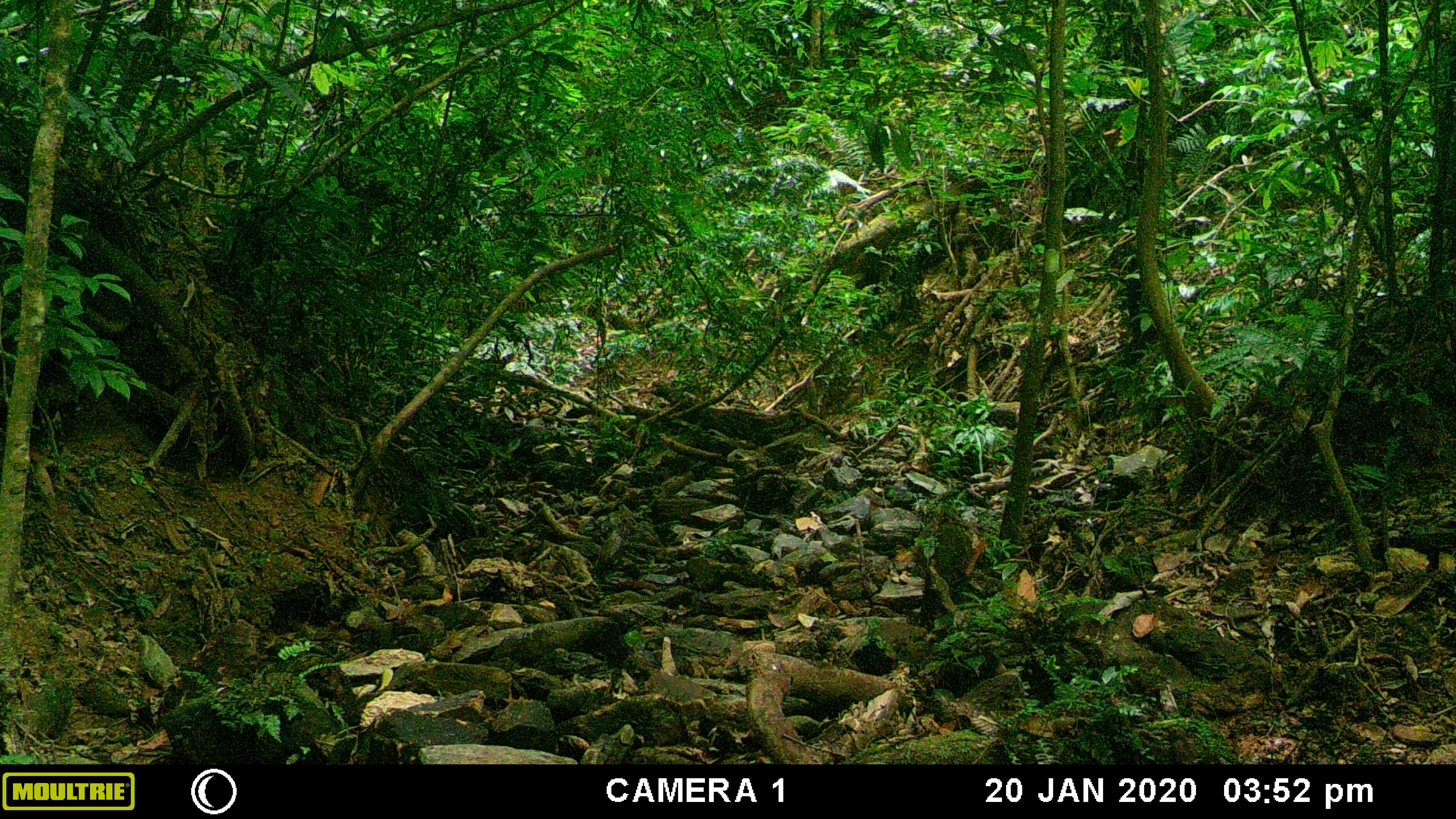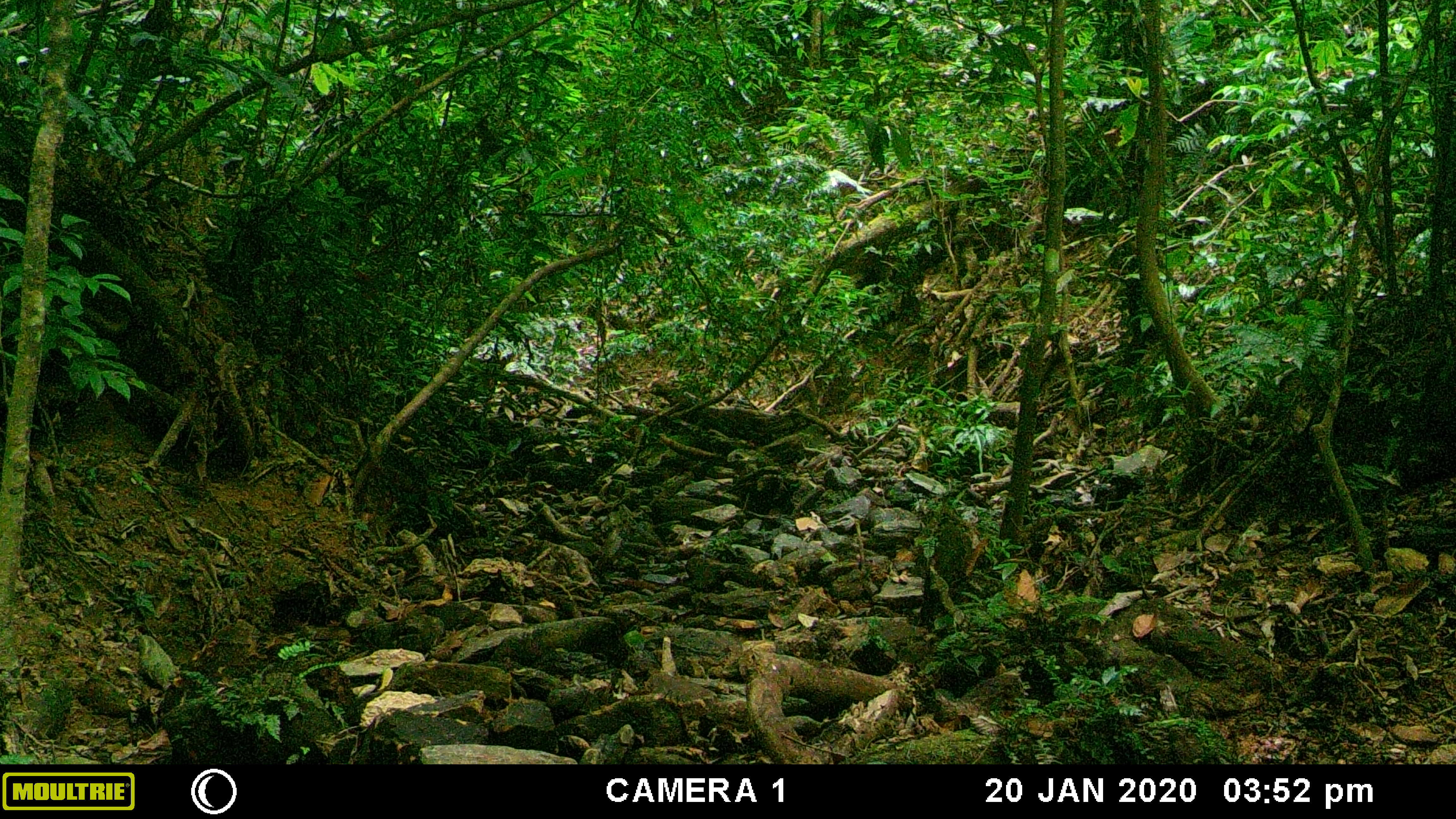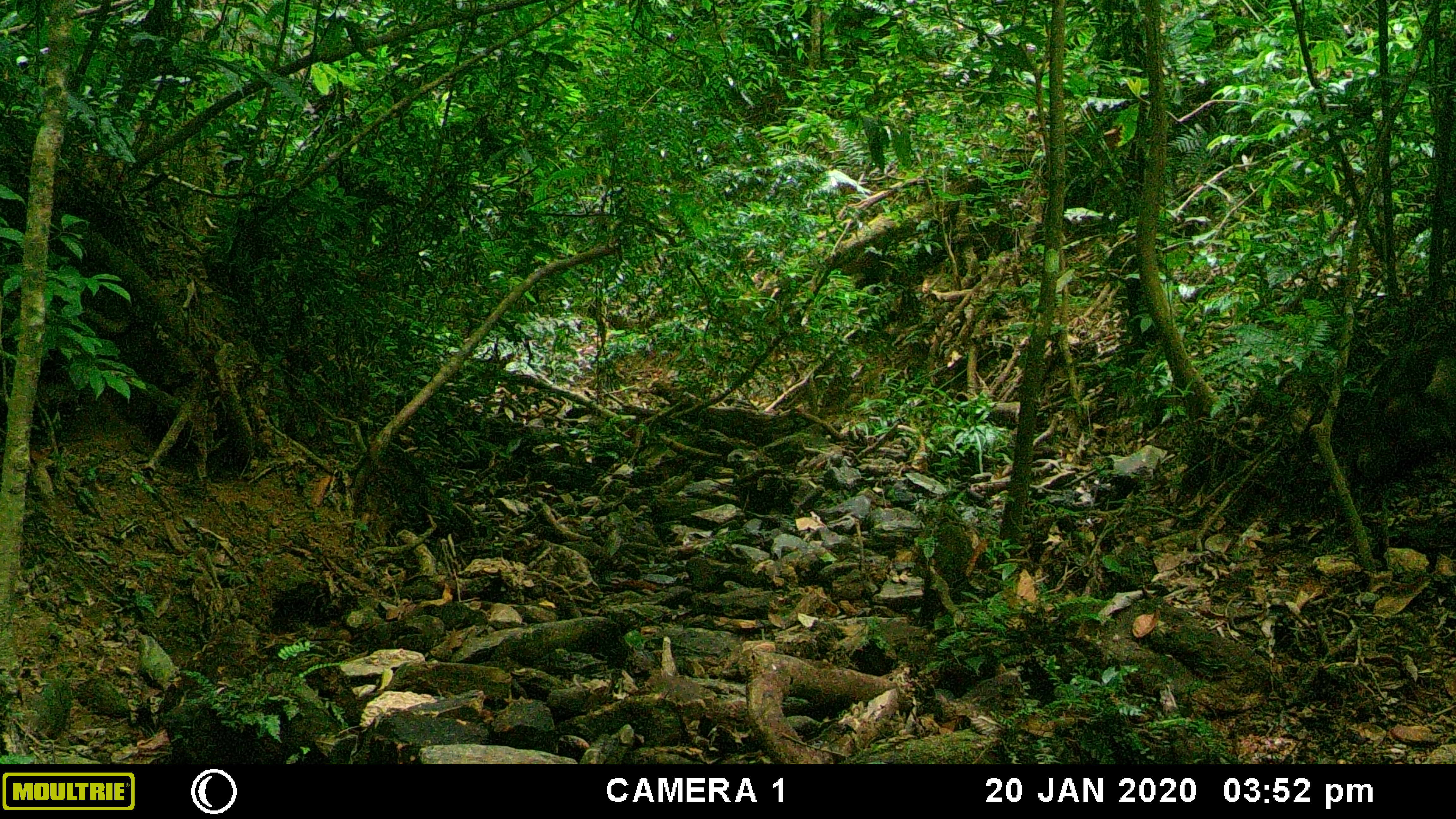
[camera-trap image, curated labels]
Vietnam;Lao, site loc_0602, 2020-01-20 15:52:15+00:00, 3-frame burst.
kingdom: Animalia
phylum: Chordata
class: Mammalia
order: Artiodactyla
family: Suidae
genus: Sus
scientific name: Sus scrofa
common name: eurasian wild pig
Eurasian wild pig (Sus scrofa). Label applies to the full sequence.